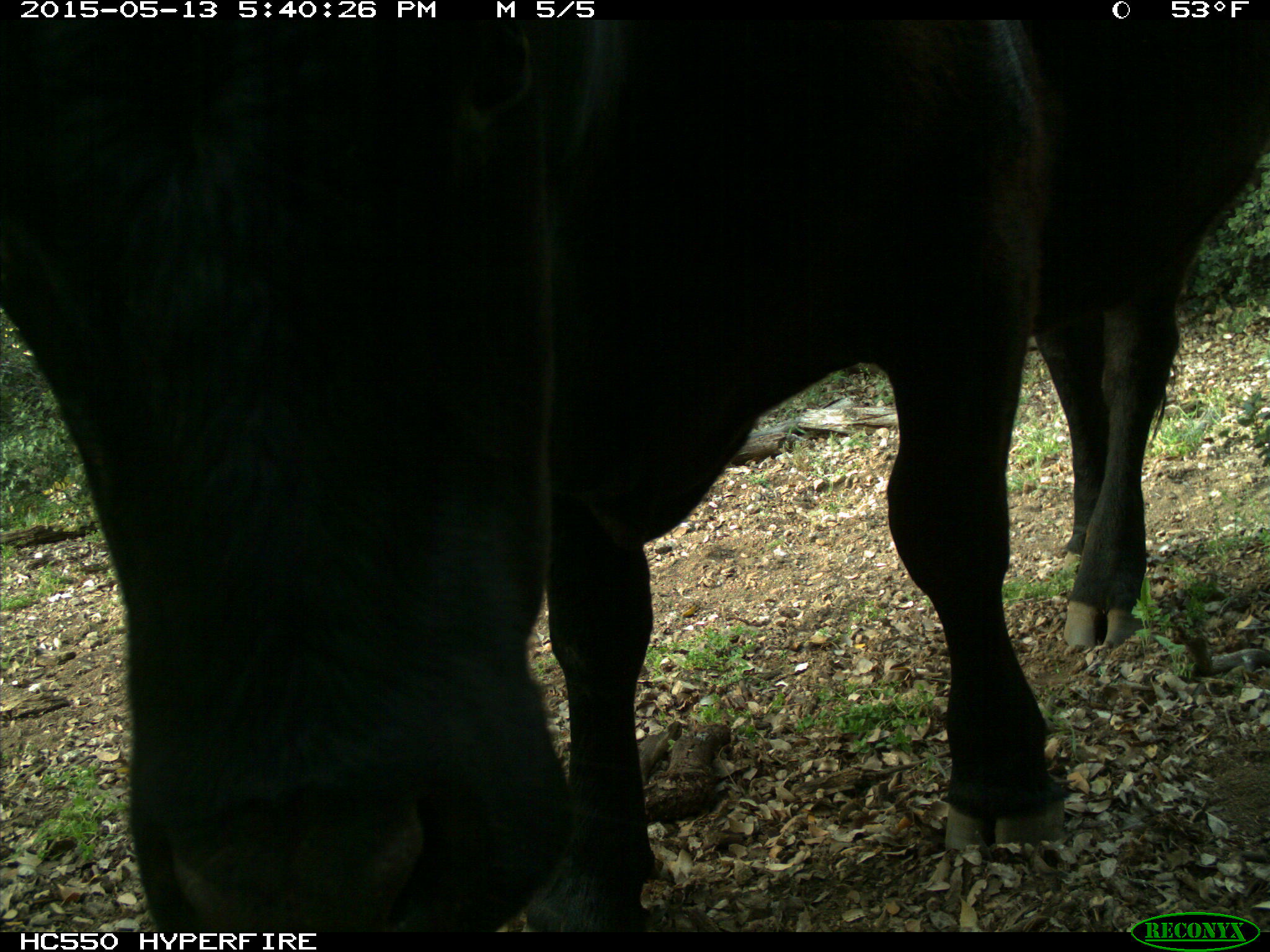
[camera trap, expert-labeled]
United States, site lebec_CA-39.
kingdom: Animalia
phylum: Chordata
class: Mammalia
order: Artiodactyla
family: Bovidae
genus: Bos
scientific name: Bos taurus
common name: domestic cow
Bos taurus (domestic cow).